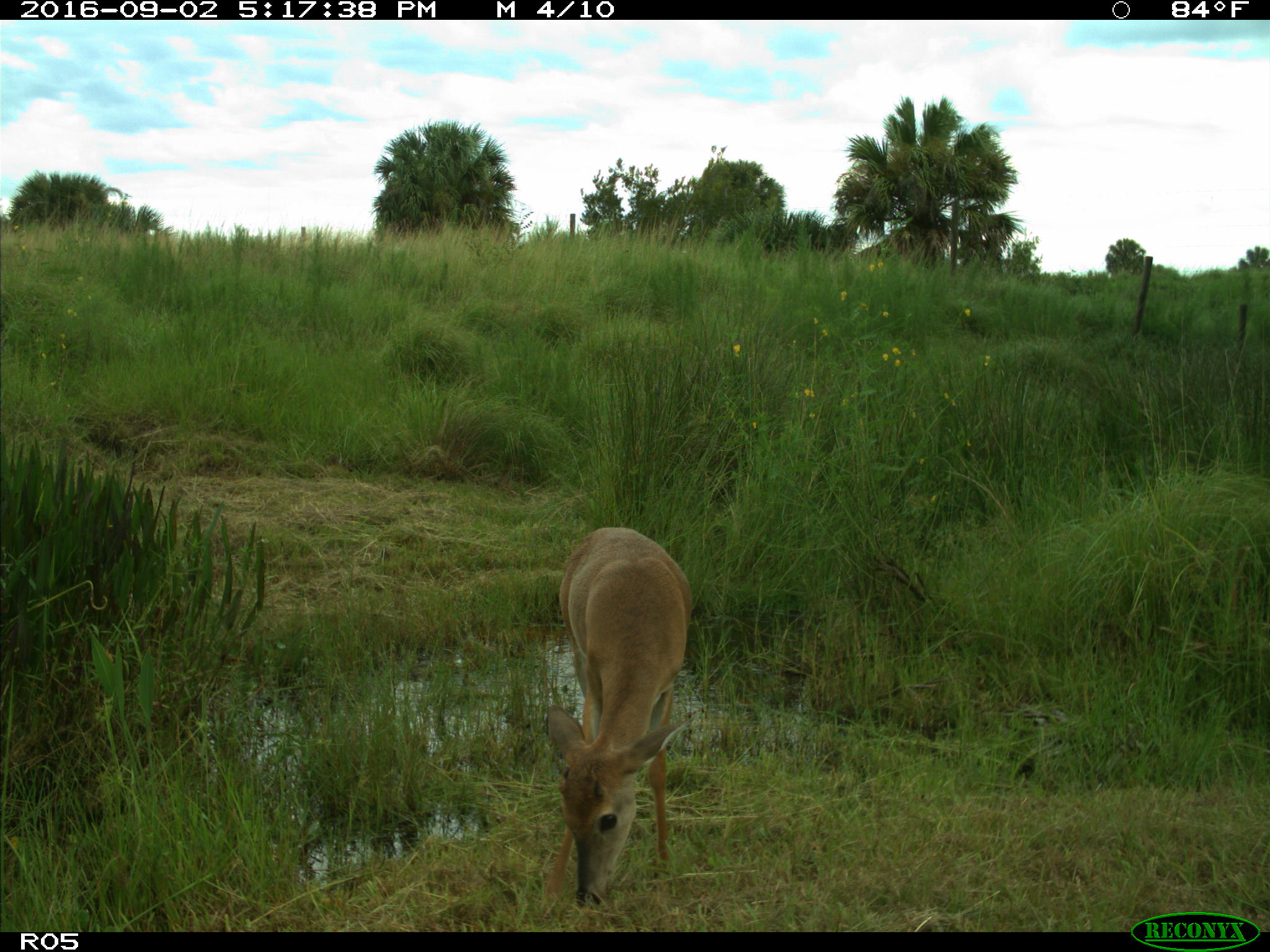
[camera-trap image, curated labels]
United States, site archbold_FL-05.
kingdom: Animalia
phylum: Chordata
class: Mammalia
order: Artiodactyla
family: Cervidae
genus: Odocoileus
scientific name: Odocoileus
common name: deer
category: unidentified deer